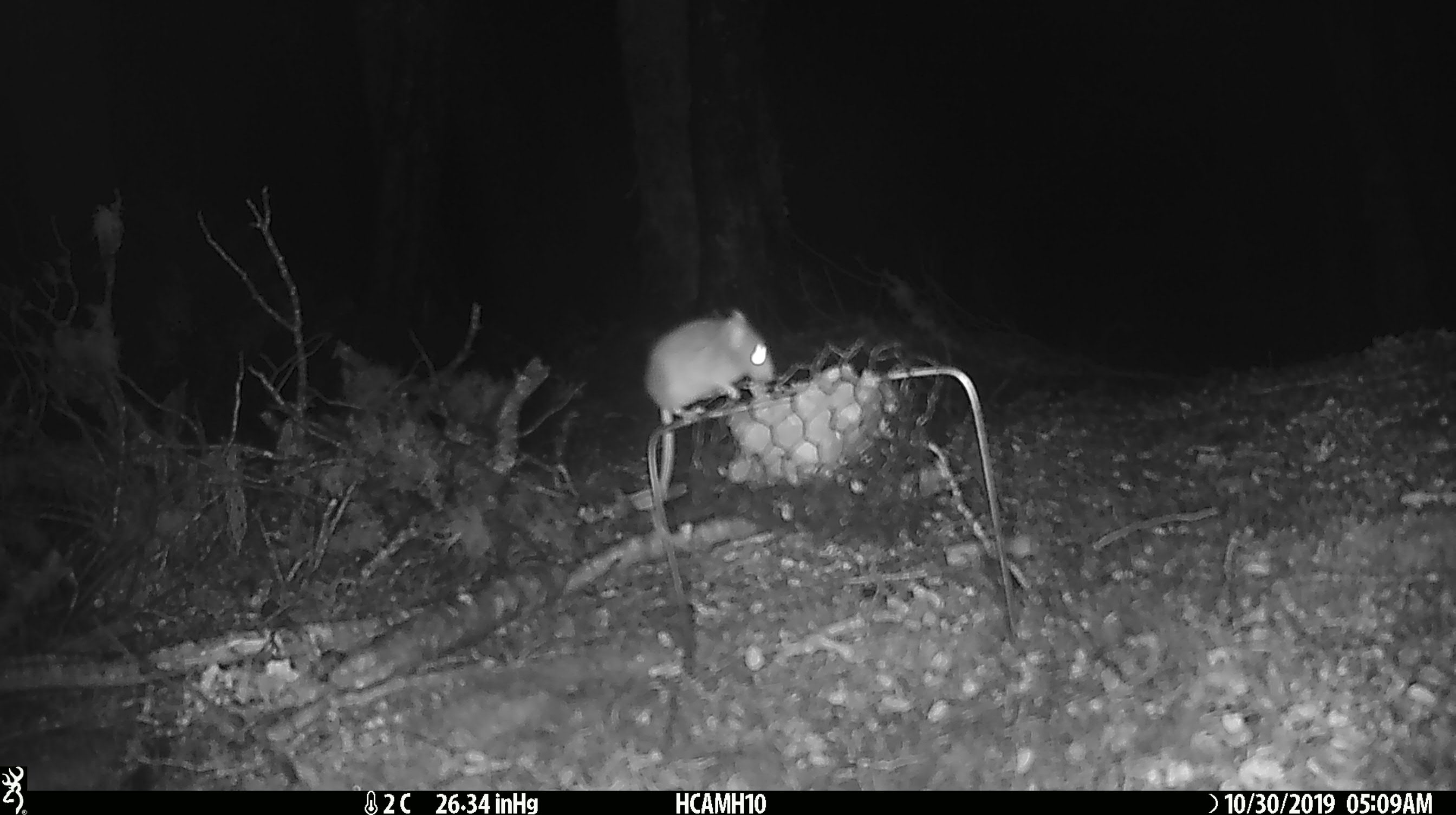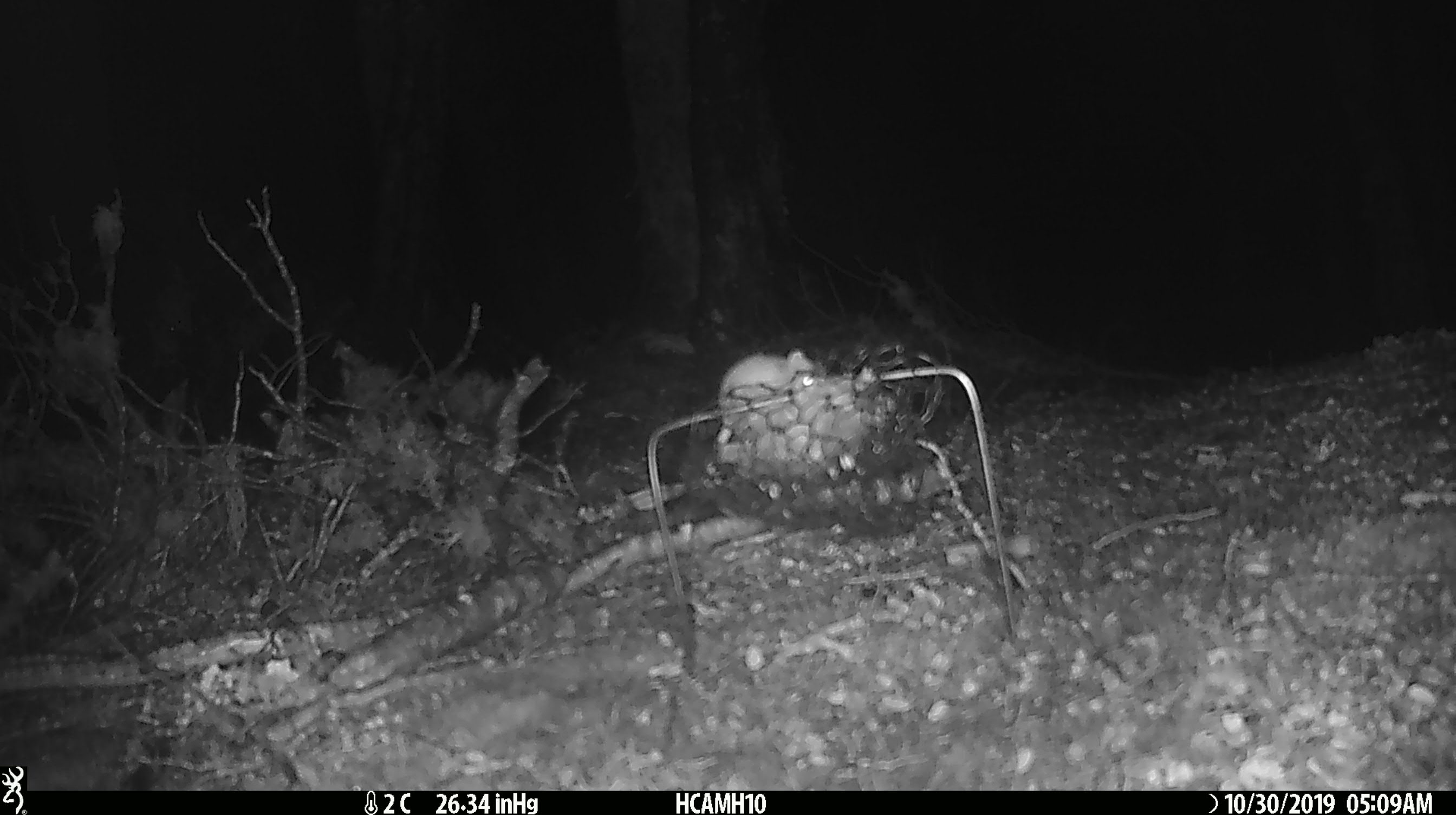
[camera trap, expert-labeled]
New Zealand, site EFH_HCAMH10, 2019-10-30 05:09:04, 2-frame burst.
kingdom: Animalia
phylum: Chordata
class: Mammalia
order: Rodentia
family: Muridae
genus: Mus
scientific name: Mus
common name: mouse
Mouse (Mus).